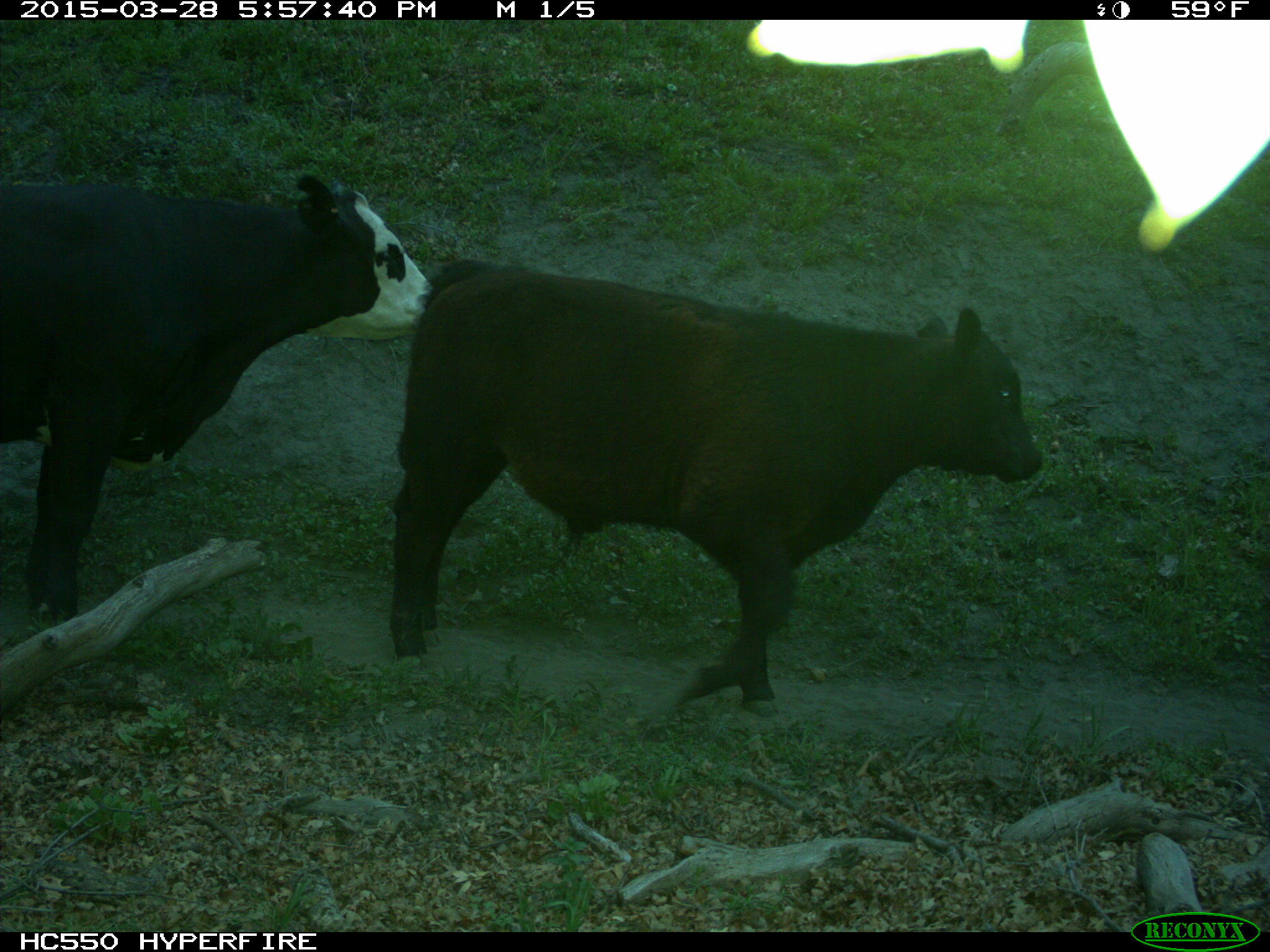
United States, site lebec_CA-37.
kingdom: Animalia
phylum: Chordata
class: Mammalia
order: Artiodactyla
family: Bovidae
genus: Bos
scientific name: Bos taurus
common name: domestic cow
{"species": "Bos taurus (domestic cow)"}